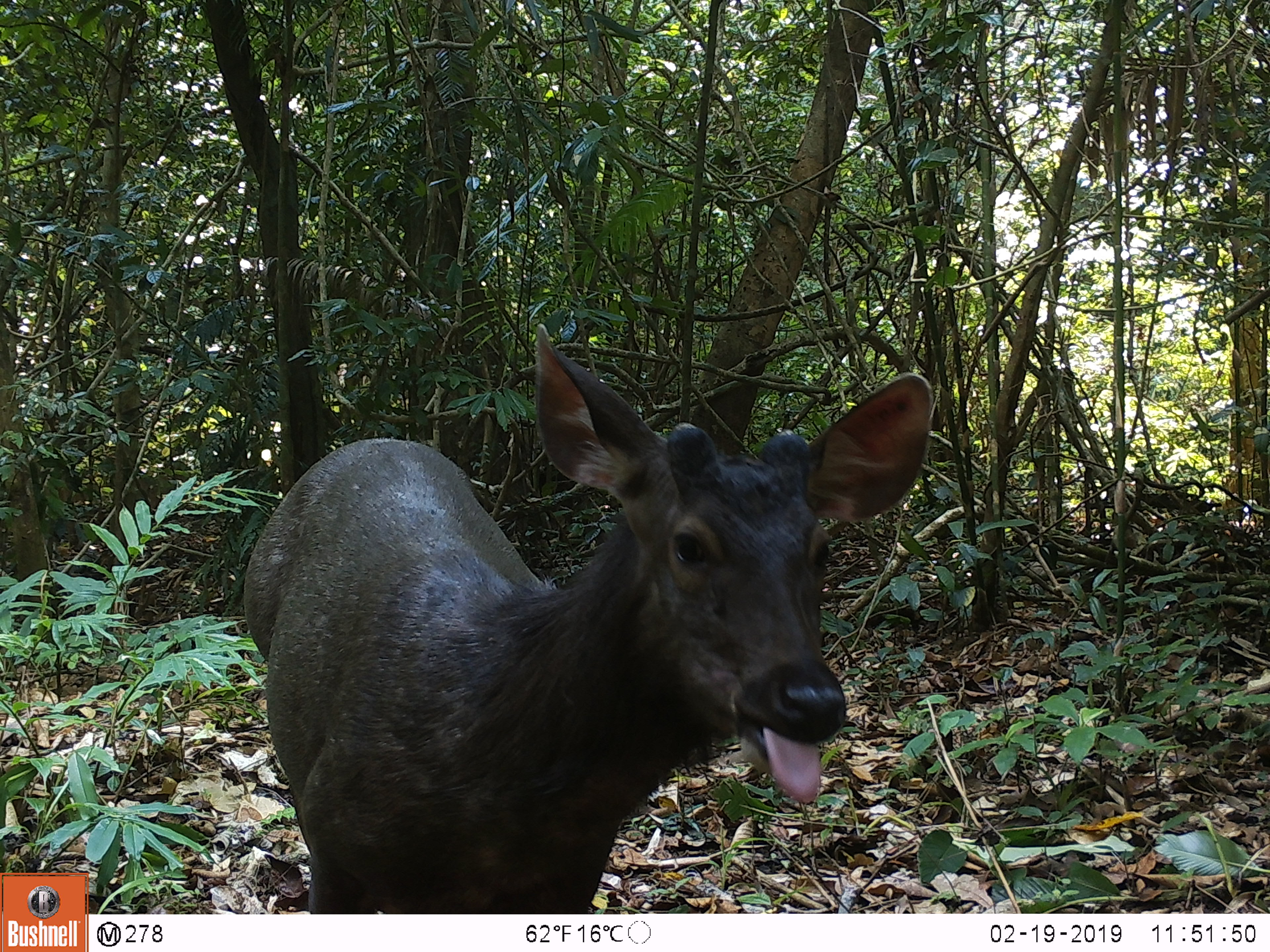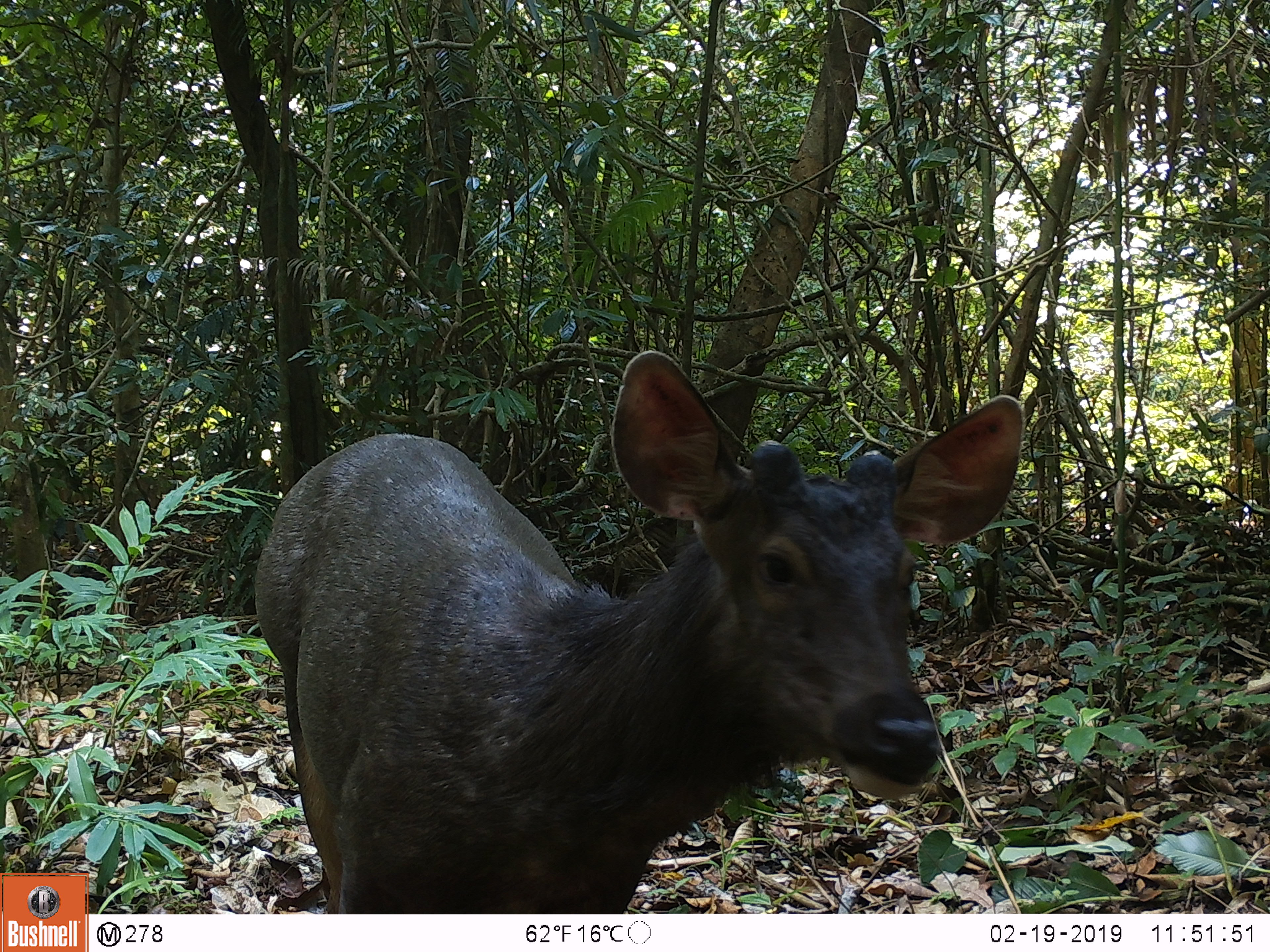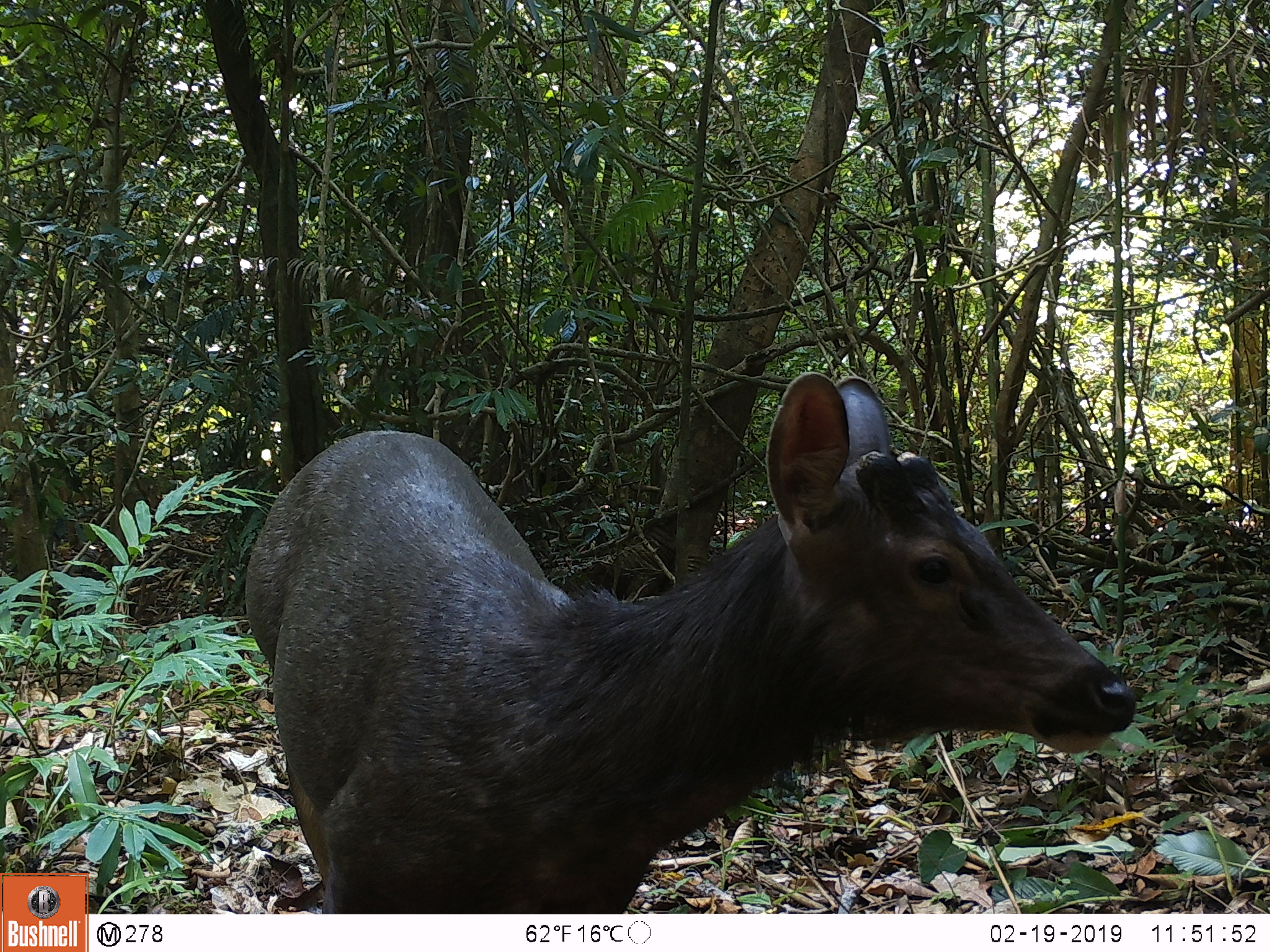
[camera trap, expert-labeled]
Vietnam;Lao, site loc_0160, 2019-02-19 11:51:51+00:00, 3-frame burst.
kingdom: Animalia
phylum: Chordata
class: Mammalia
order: Artiodactyla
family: Cervidae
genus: Rusa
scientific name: Rusa unicolor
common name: sambar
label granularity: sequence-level